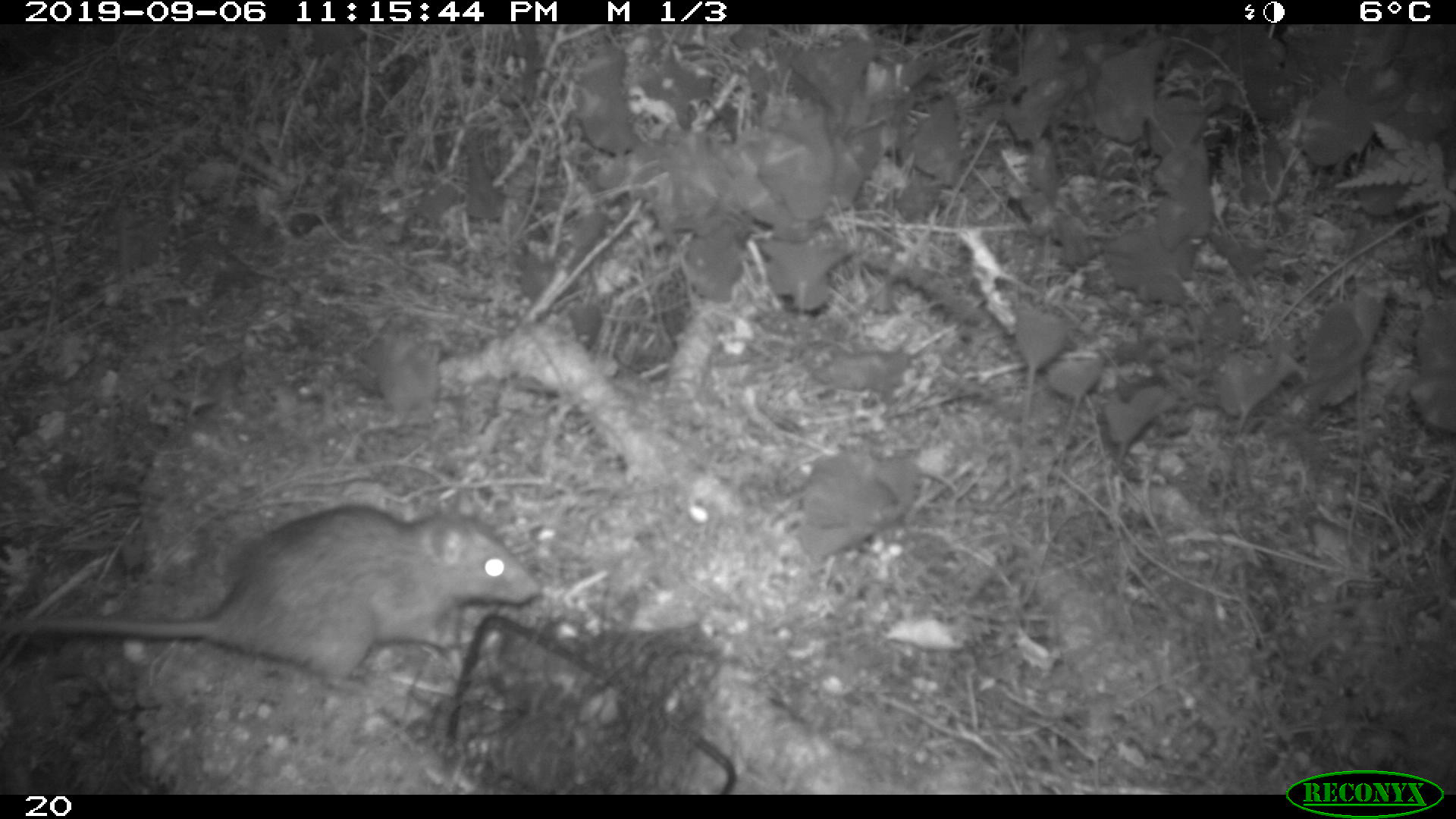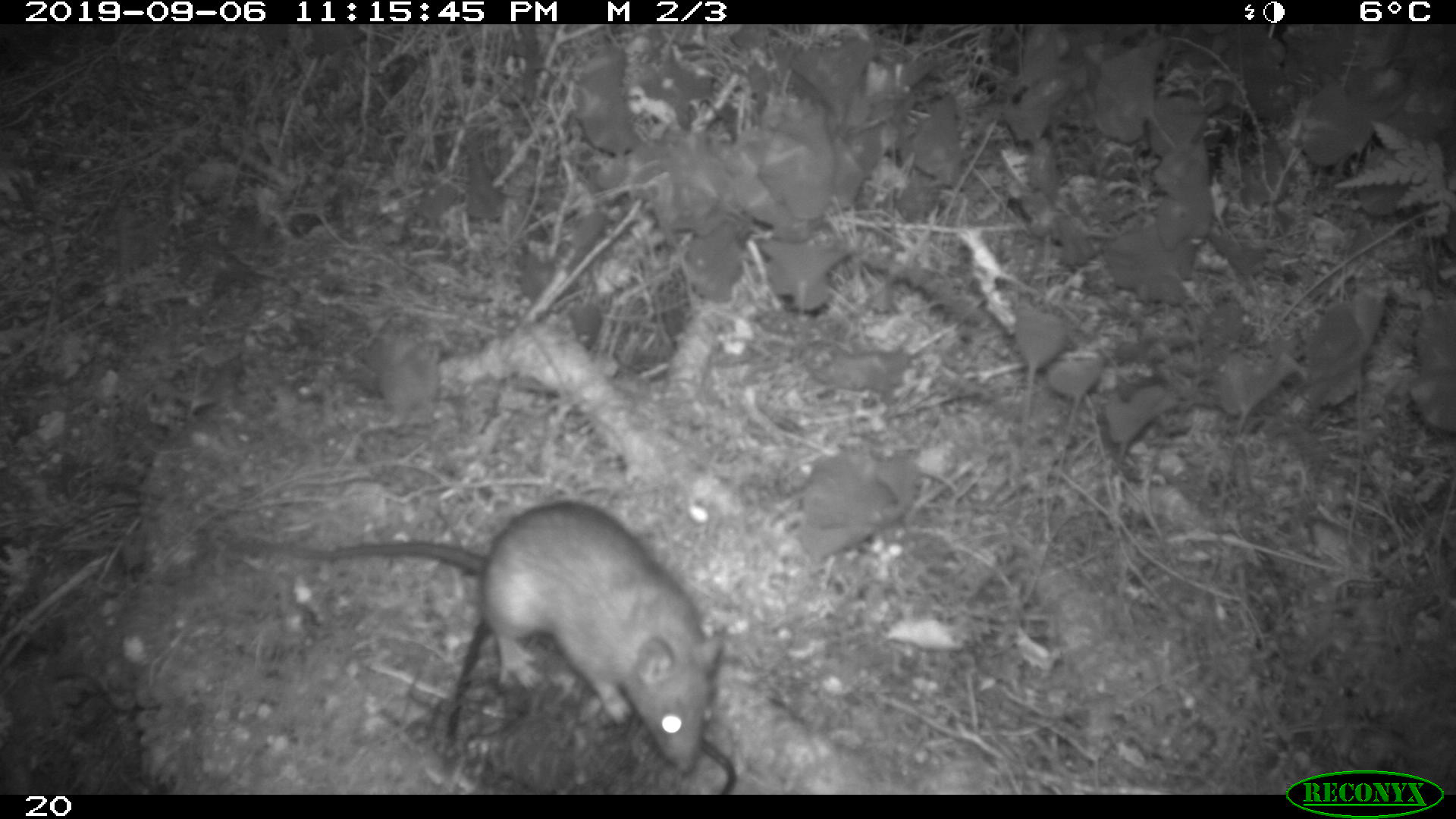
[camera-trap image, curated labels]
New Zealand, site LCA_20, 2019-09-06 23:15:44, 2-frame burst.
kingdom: Animalia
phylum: Chordata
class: Mammalia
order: Rodentia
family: Muridae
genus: Rattus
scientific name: Rattus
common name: rat